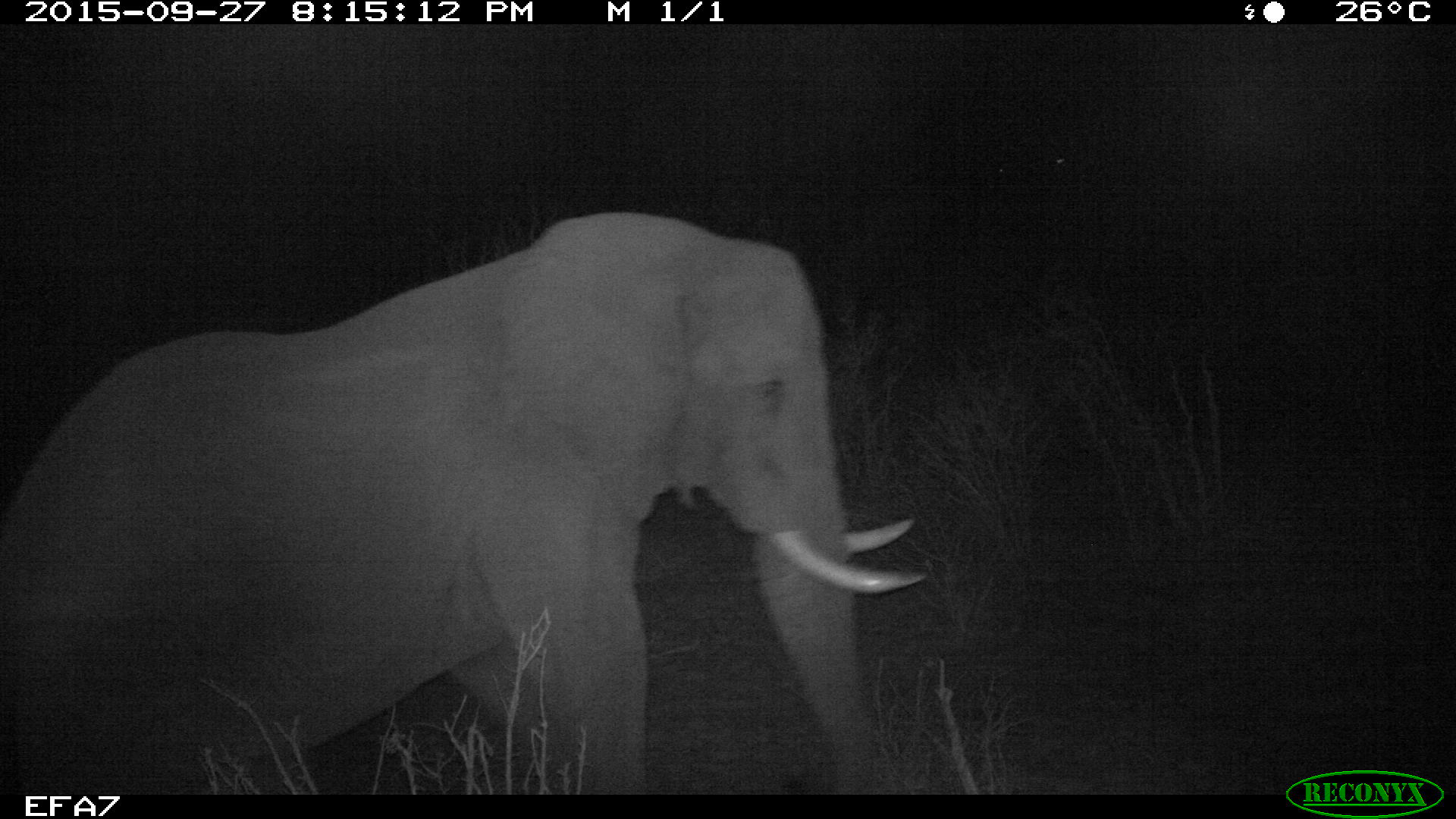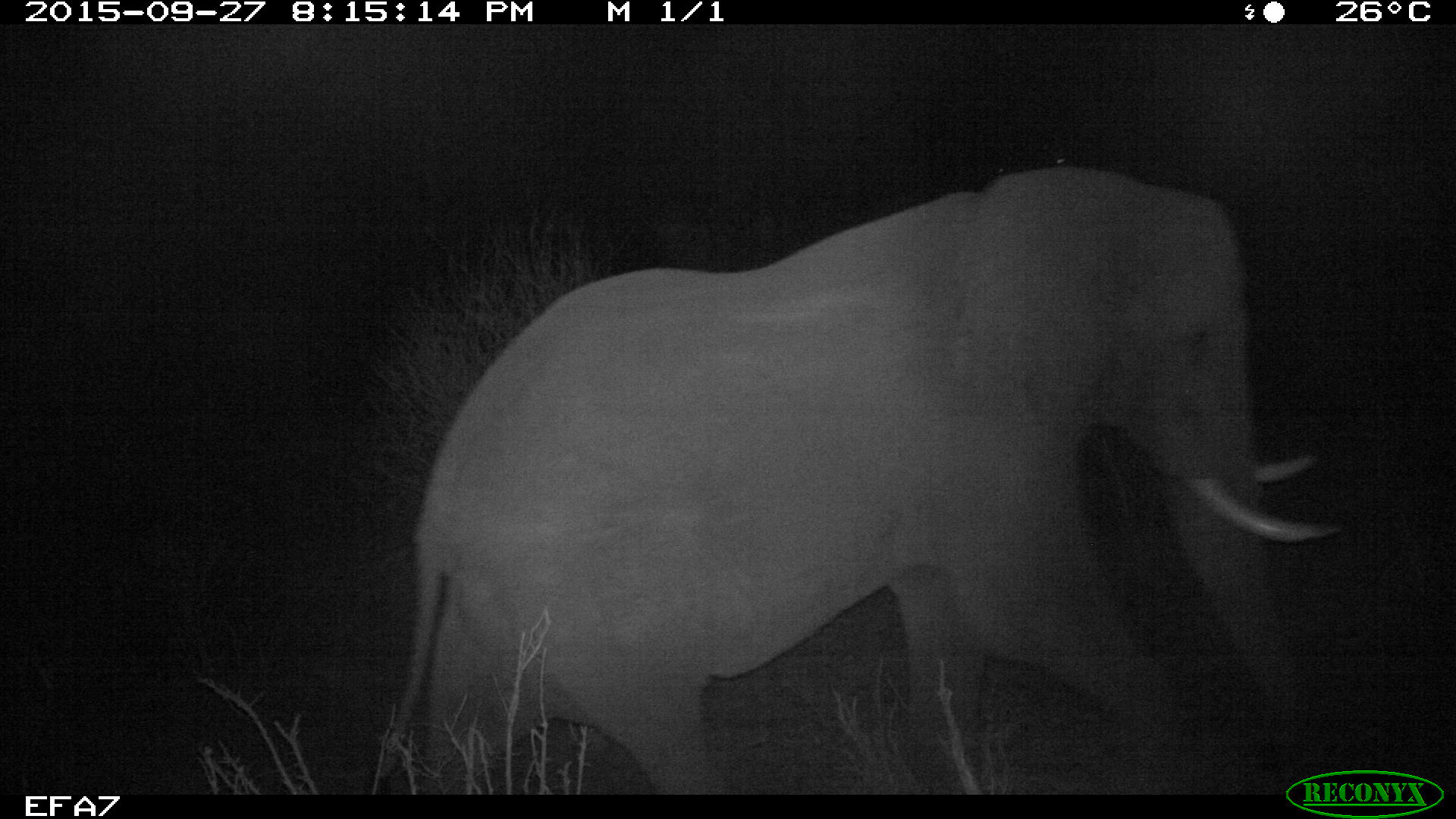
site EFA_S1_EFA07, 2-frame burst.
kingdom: Animalia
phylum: Chordata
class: Mammalia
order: Proboscidea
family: Elephantidae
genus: Loxodonta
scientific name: Loxodonta africana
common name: african bush elephant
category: elephant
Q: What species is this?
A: Elephant (african bush elephant) (Loxodonta africana).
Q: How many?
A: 1.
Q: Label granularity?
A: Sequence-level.